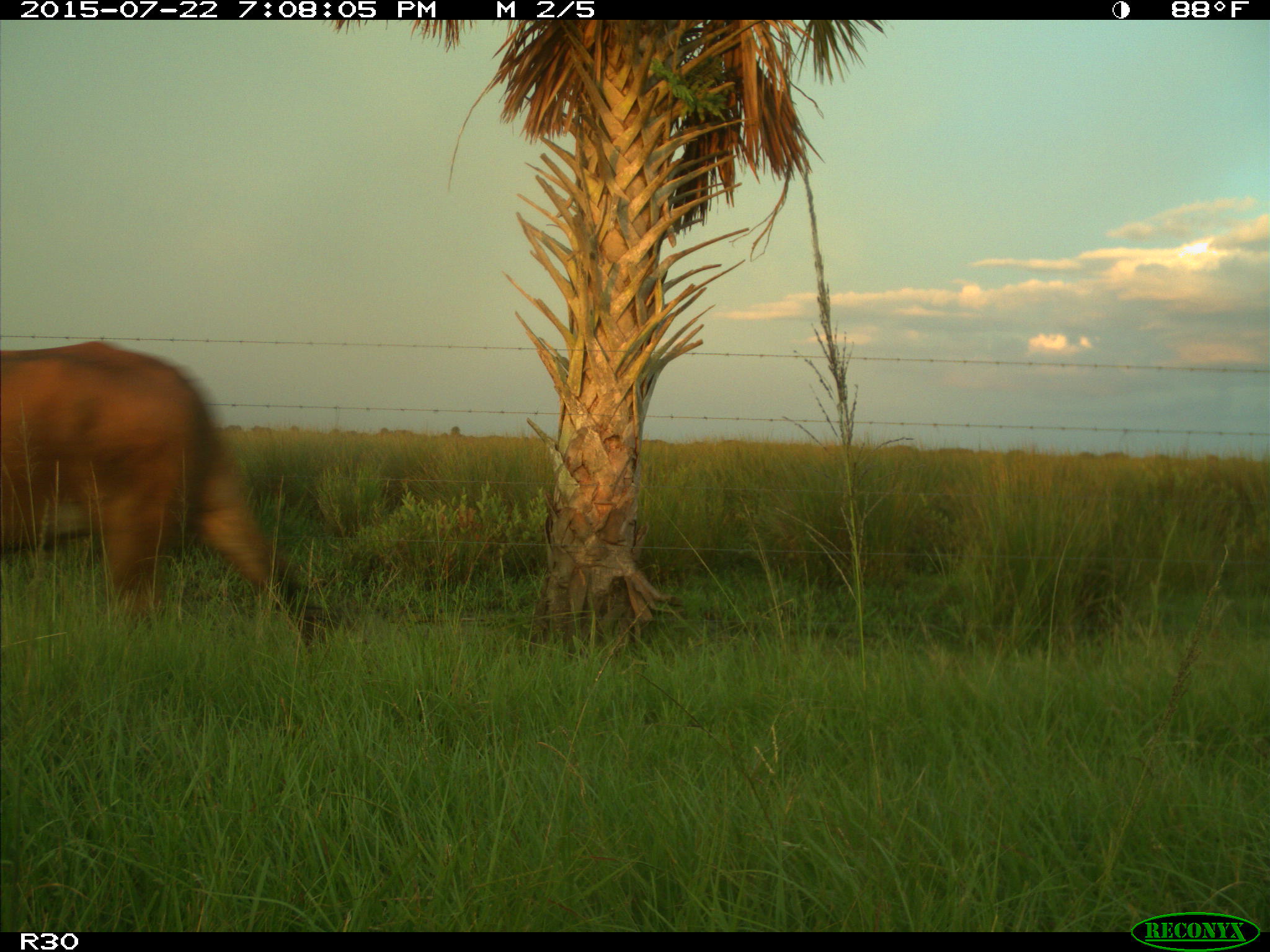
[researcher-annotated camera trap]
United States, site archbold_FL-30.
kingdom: Animalia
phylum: Chordata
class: Mammalia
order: Artiodactyla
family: Bovidae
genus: Bos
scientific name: Bos taurus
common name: domestic cow